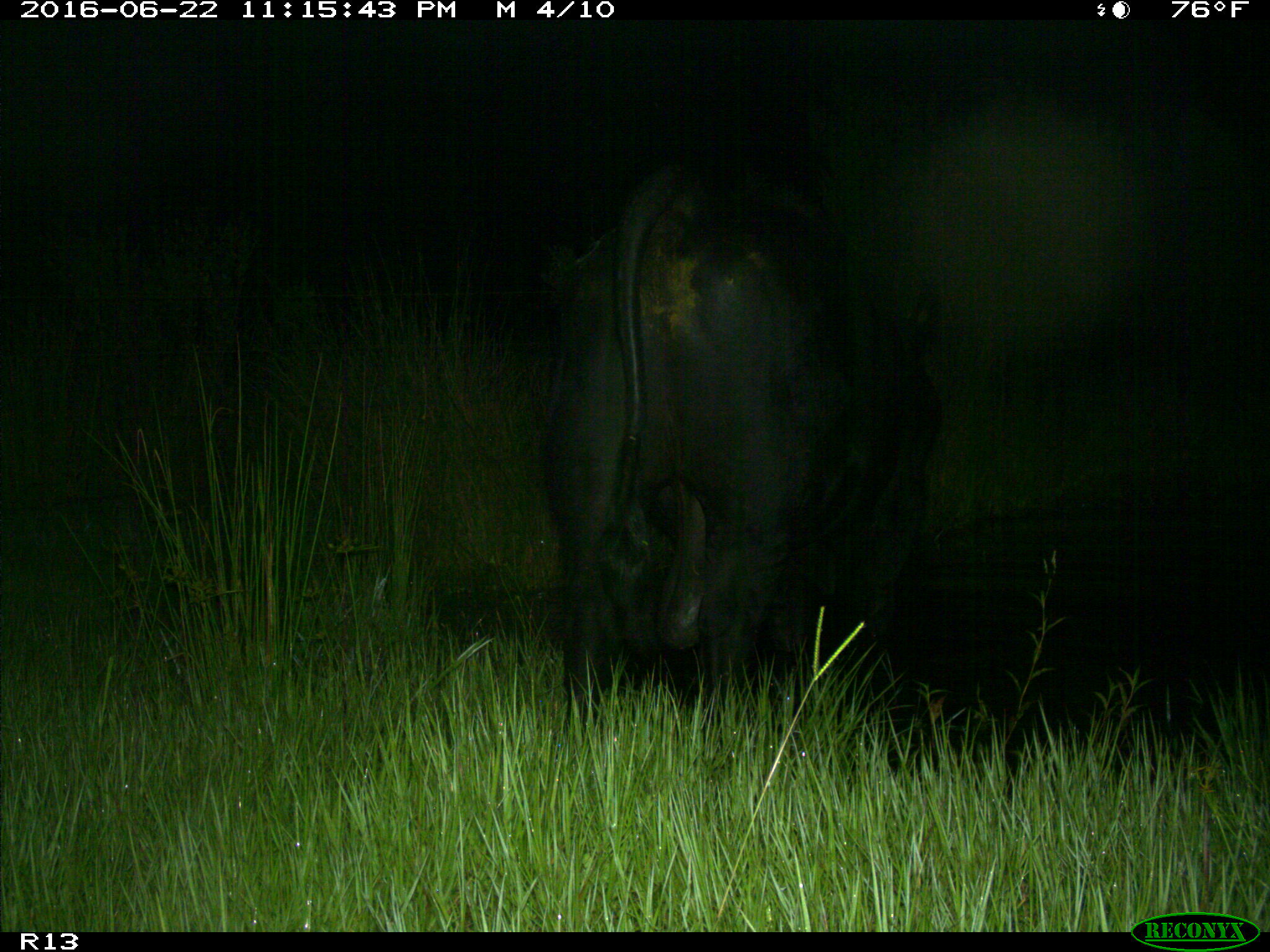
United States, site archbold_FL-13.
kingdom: Animalia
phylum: Chordata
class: Mammalia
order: Artiodactyla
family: Bovidae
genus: Bos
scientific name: Bos taurus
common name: domestic cow